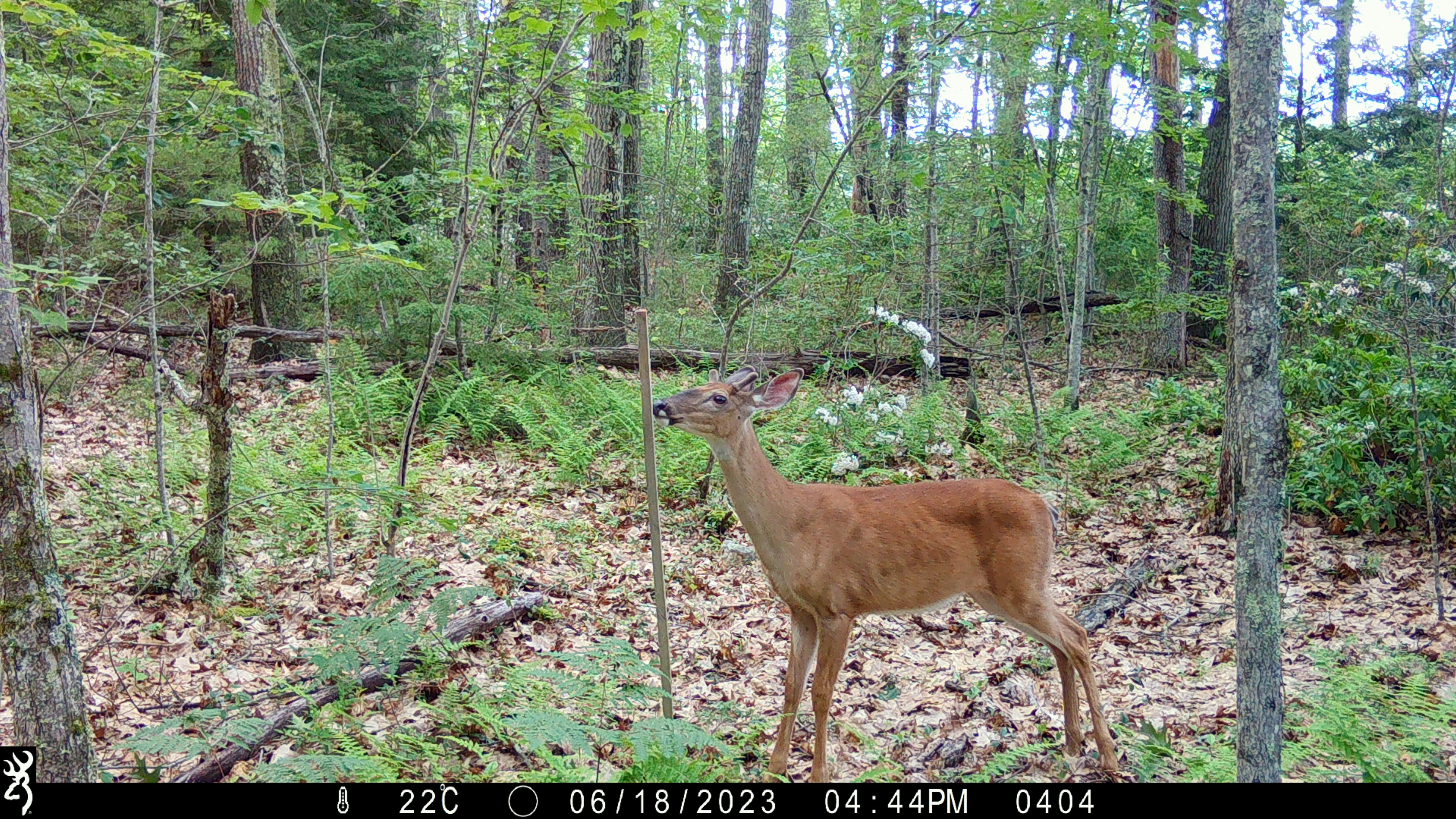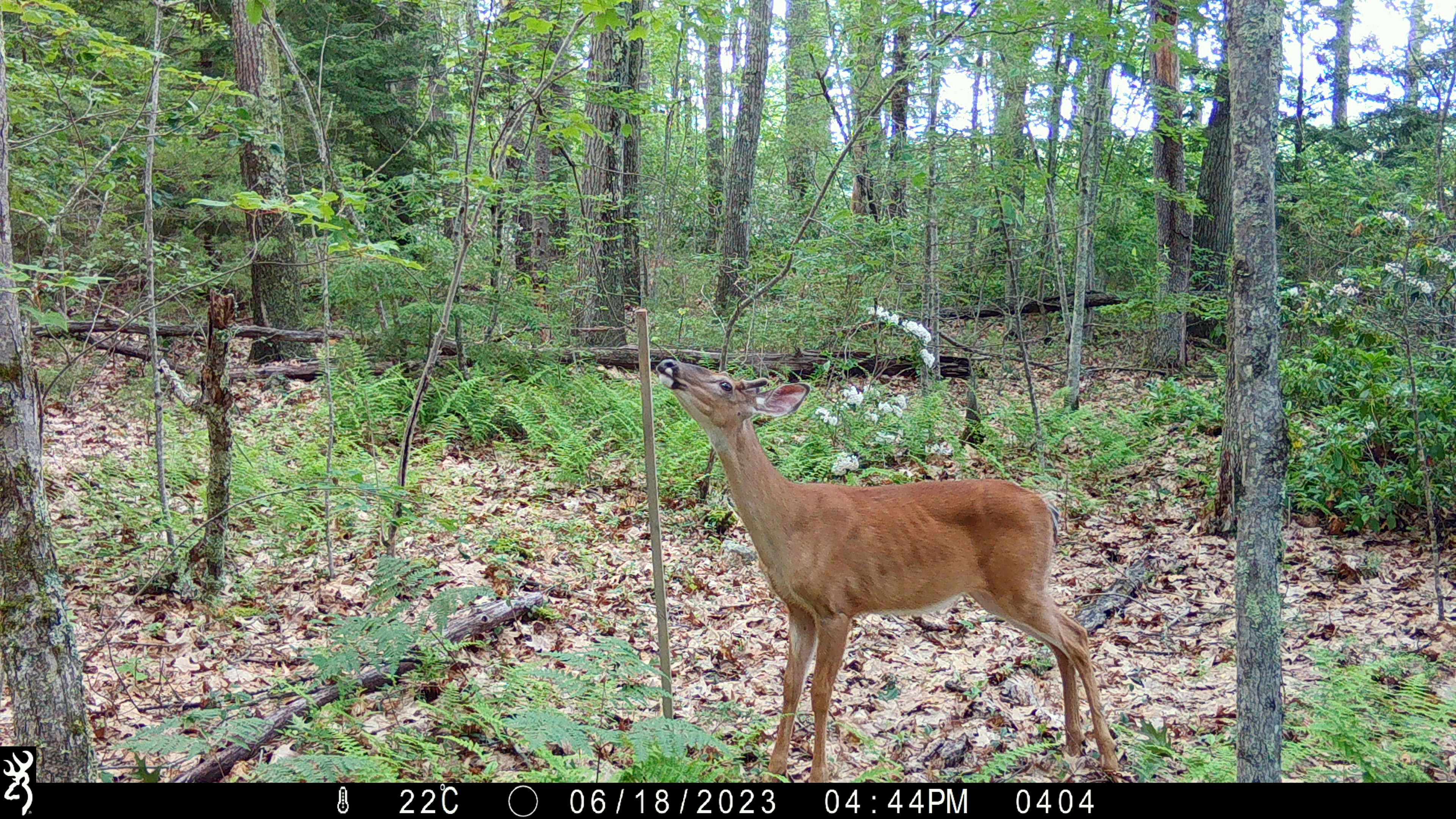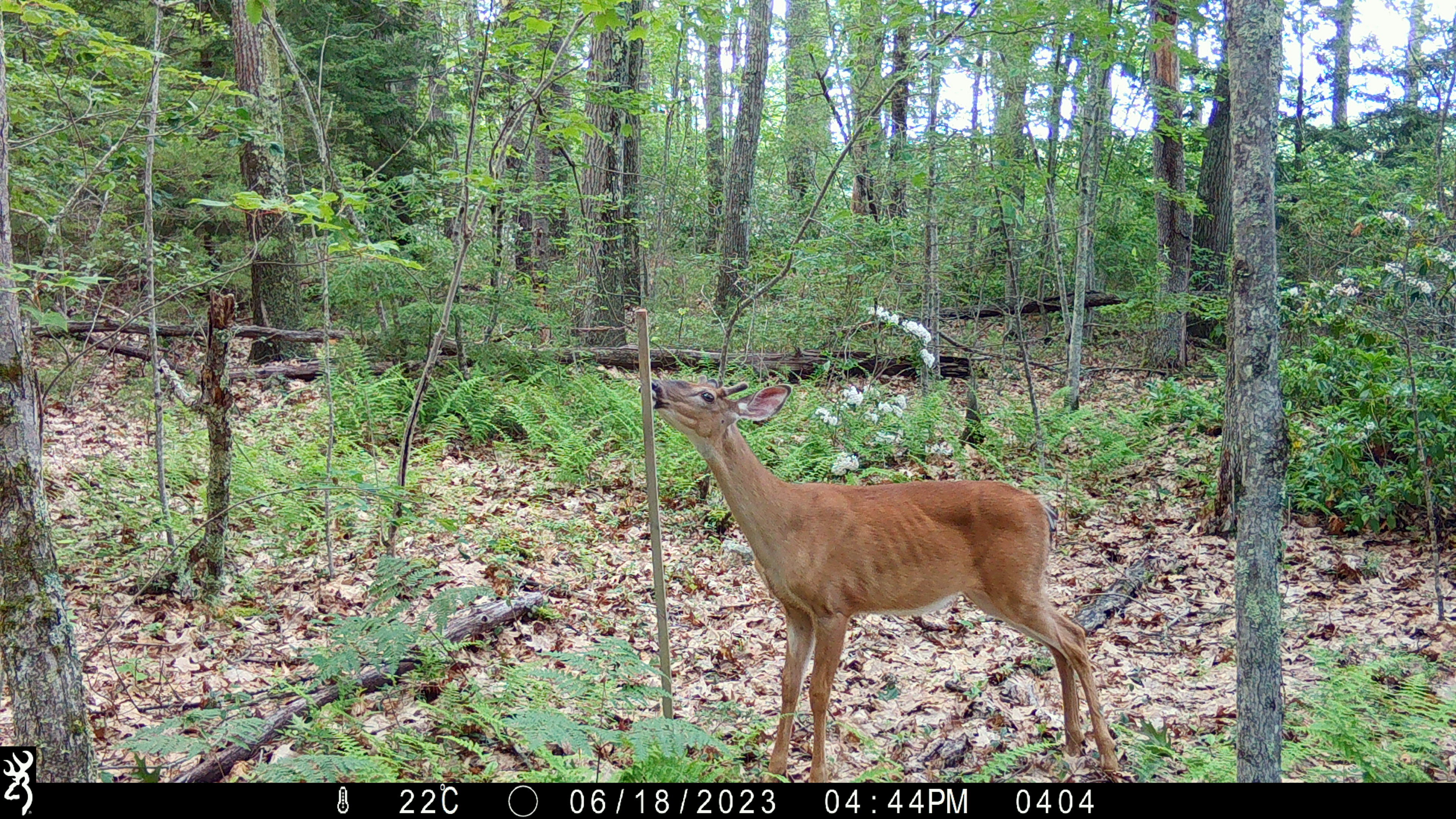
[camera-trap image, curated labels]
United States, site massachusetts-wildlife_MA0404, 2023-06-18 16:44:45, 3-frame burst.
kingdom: Animalia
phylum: Chordata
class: Mammalia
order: Artiodactyla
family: Cervidae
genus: Odocoileus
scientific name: Odocoileus virginianus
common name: white-tailed deer